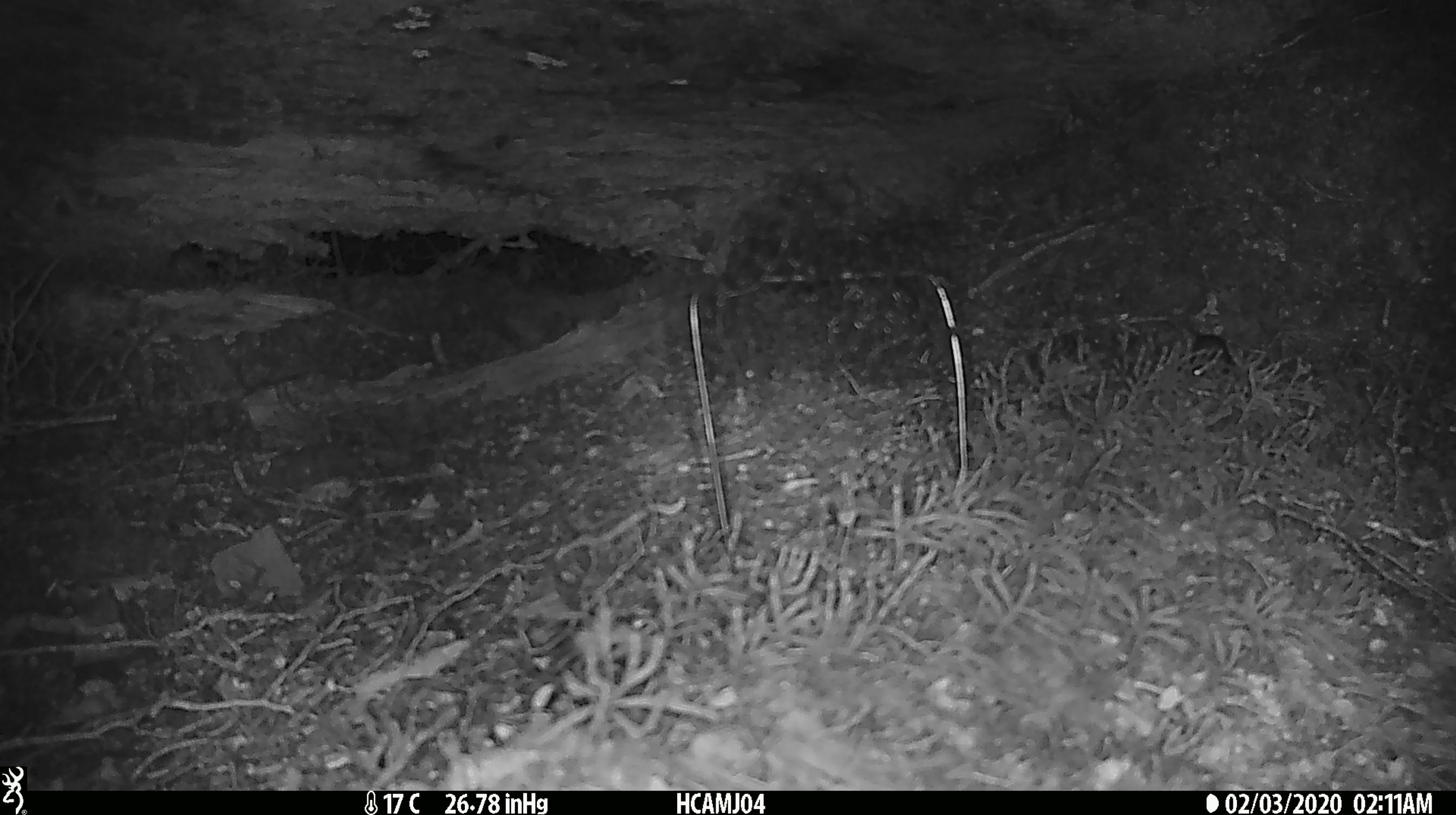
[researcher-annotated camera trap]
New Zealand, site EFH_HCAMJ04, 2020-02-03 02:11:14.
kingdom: Animalia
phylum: Chordata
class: Mammalia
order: Rodentia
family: Muridae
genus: Mus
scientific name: Mus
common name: mouse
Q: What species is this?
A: Mouse (Mus).